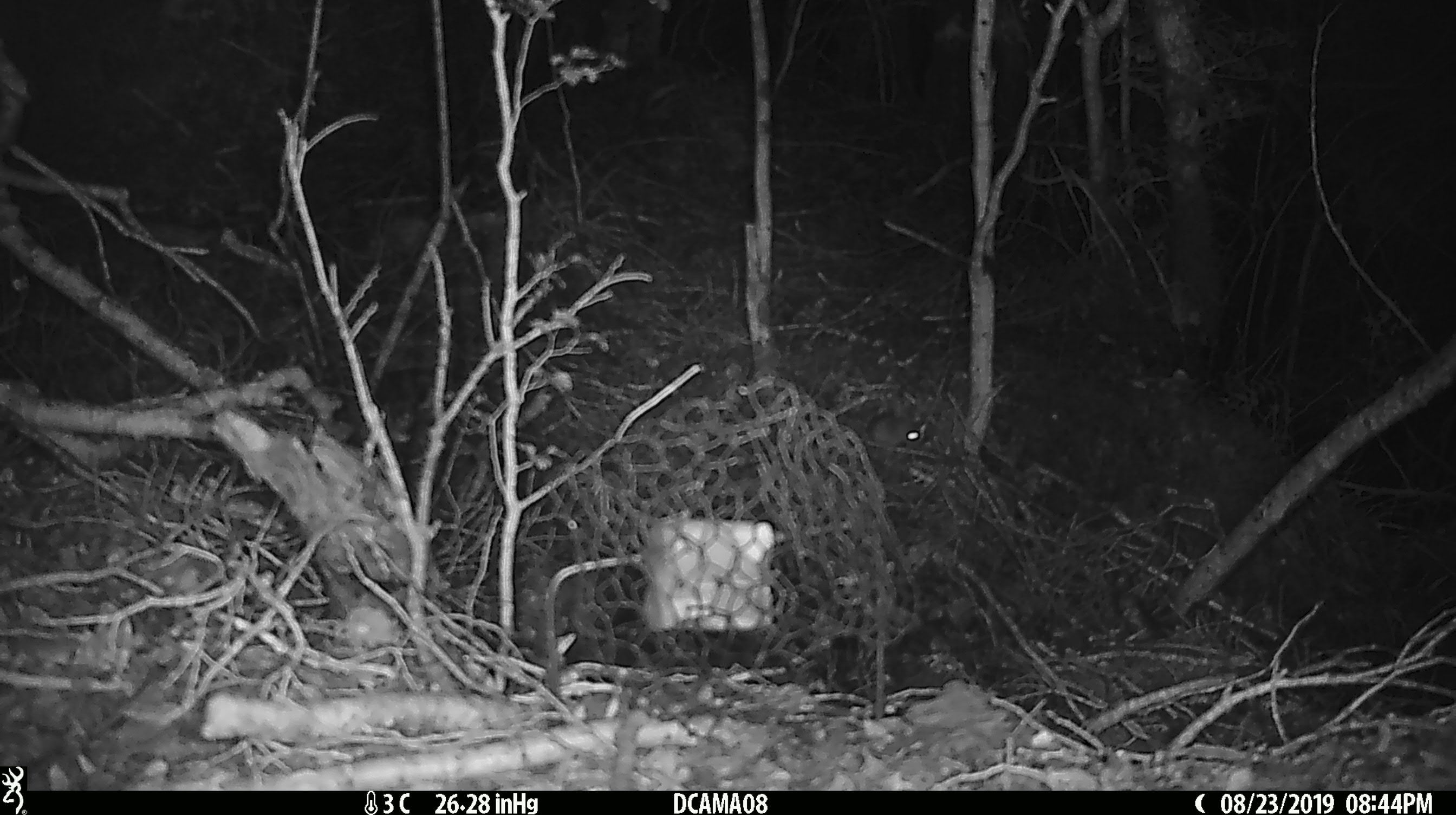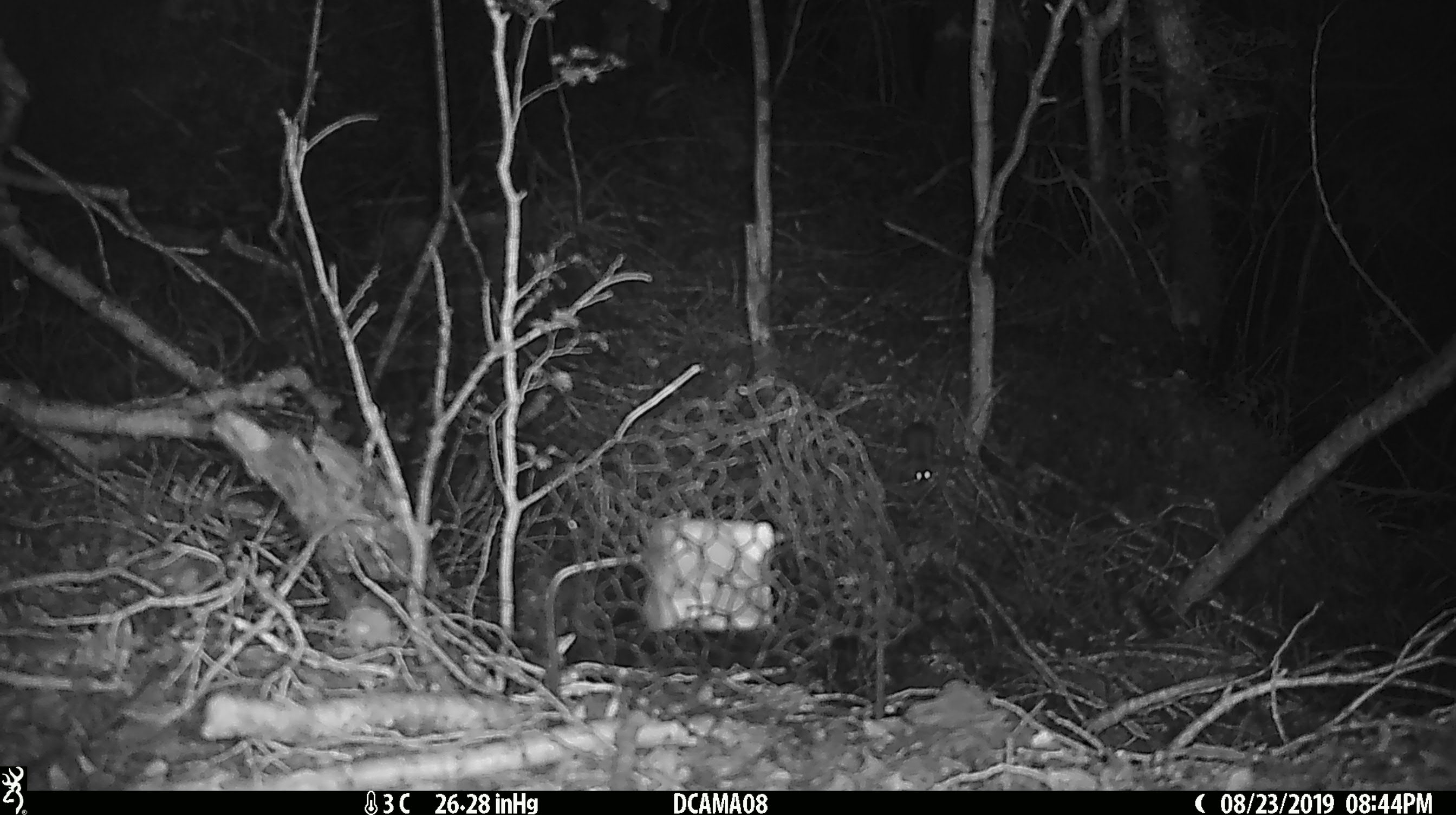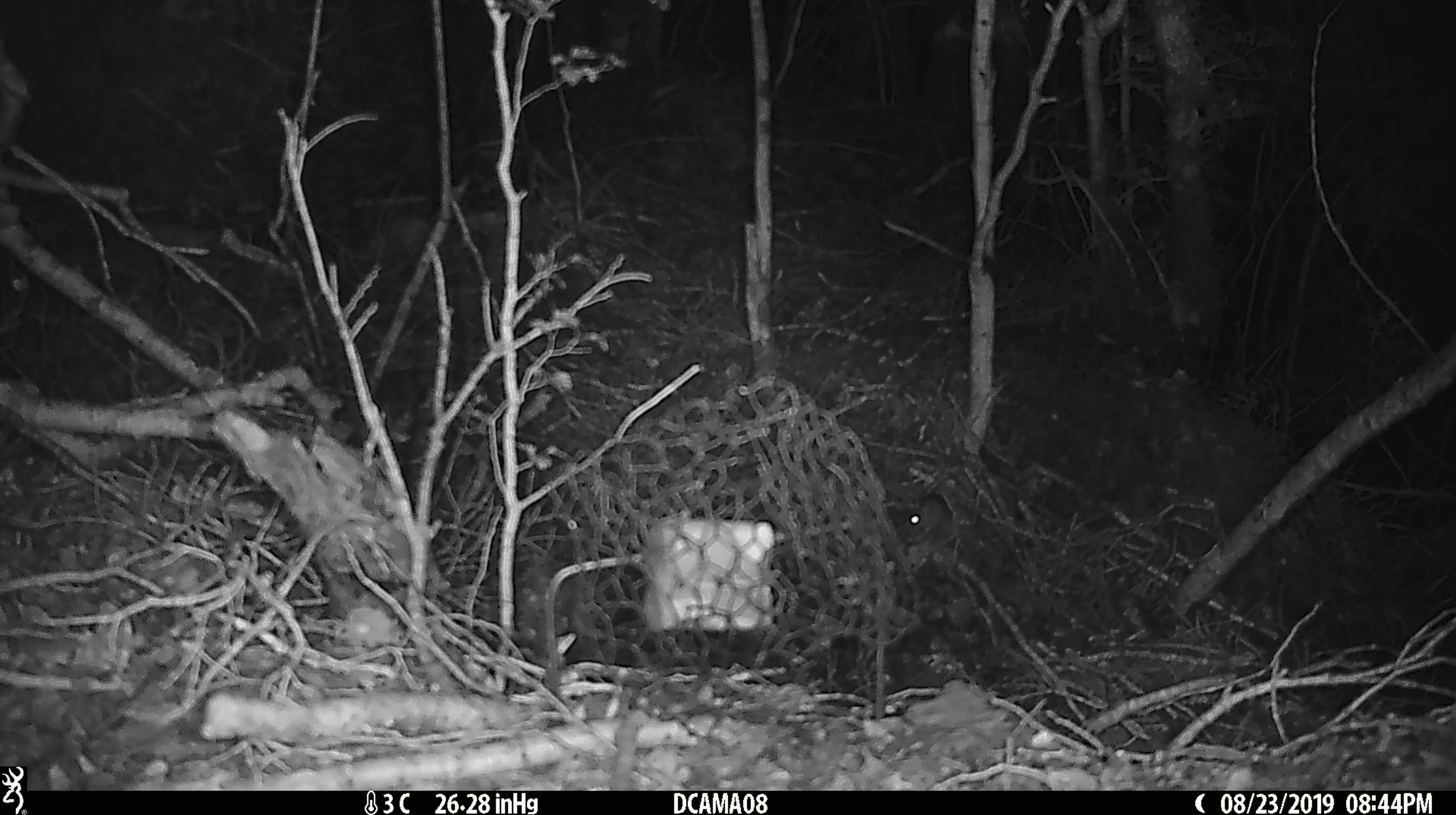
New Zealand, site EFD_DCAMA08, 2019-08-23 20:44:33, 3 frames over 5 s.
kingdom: Animalia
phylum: Chordata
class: Mammalia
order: Rodentia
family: Muridae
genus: Mus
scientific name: Mus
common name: mouse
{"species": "mouse (Mus)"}